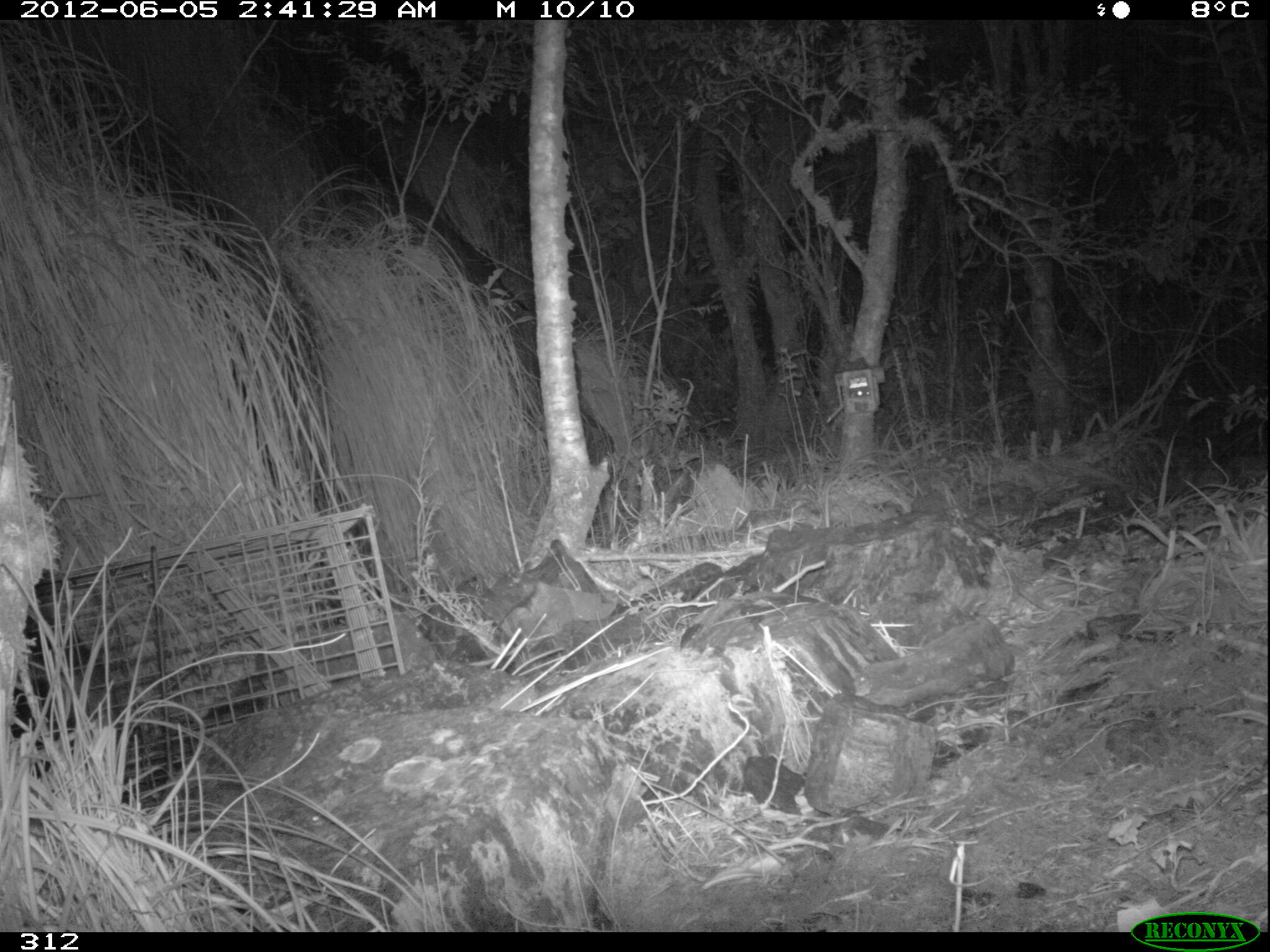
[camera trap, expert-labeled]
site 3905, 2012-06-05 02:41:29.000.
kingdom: Animalia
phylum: Chordata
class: Mammalia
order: Didelphimorphia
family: Didelphidae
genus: Didelphis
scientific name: Didelphis pernigra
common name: andean white-eared opossum